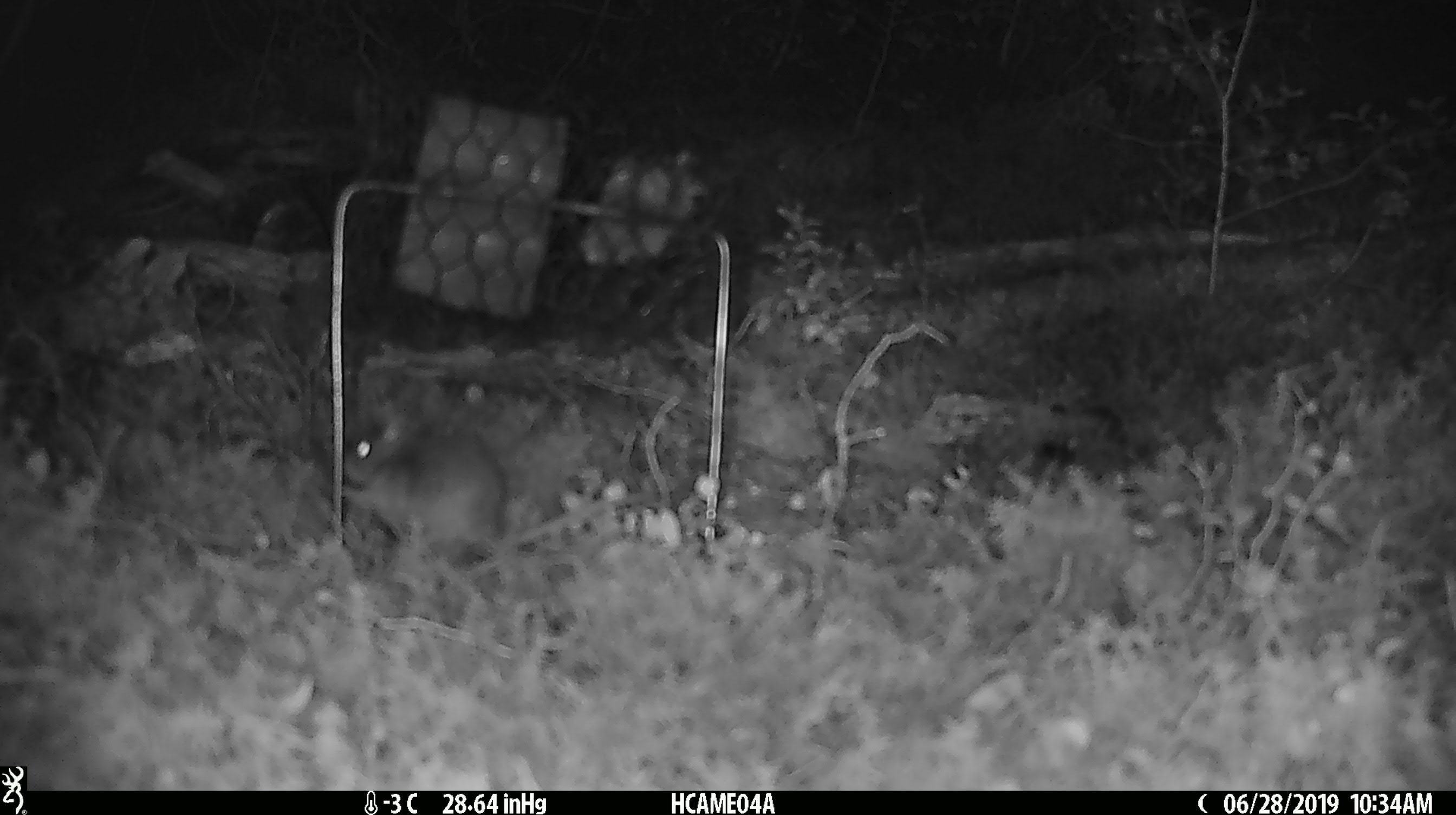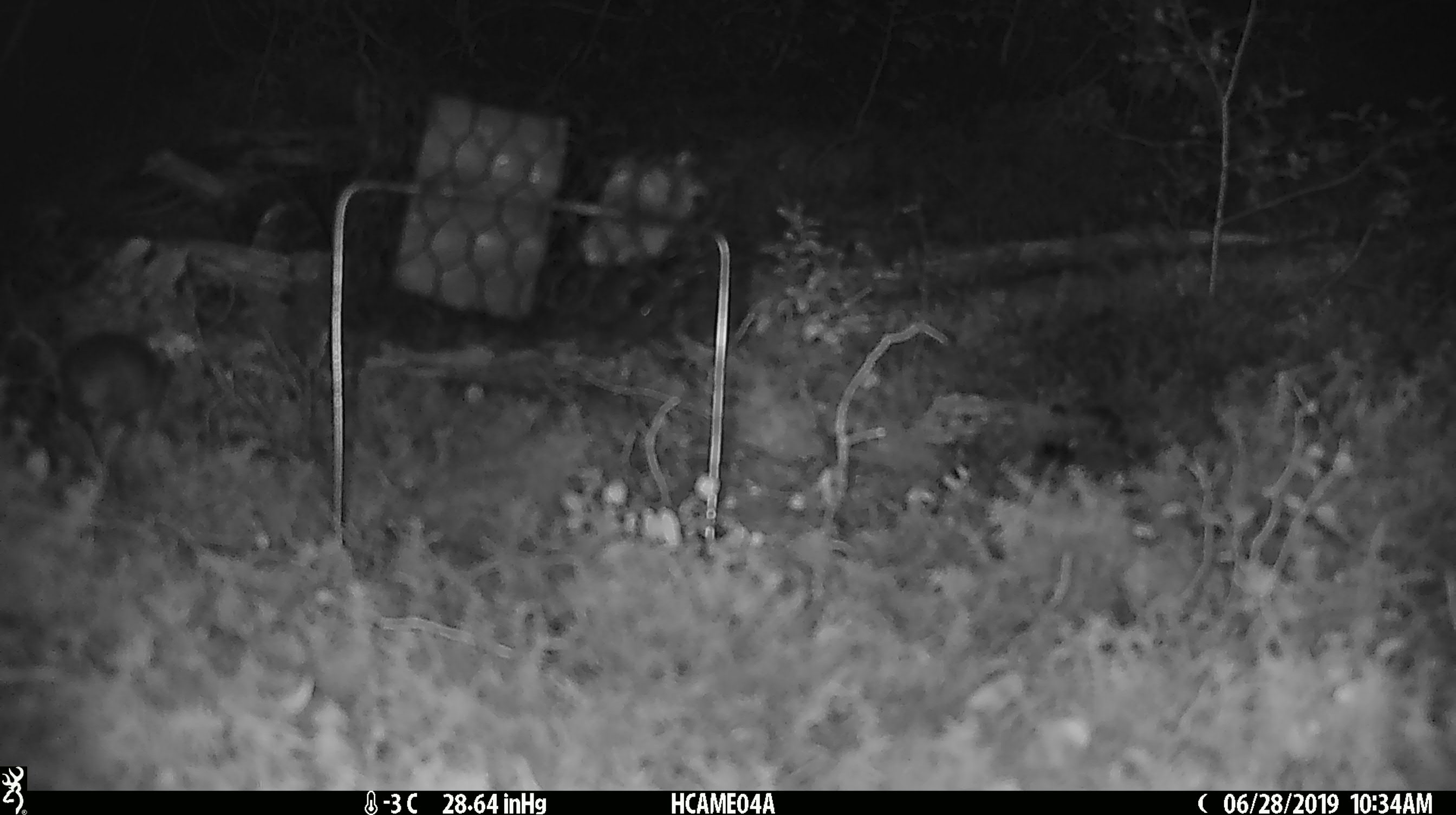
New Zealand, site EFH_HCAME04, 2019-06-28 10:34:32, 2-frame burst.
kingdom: Animalia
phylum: Chordata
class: Mammalia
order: Rodentia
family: Muridae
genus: Mus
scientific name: Mus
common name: mouse